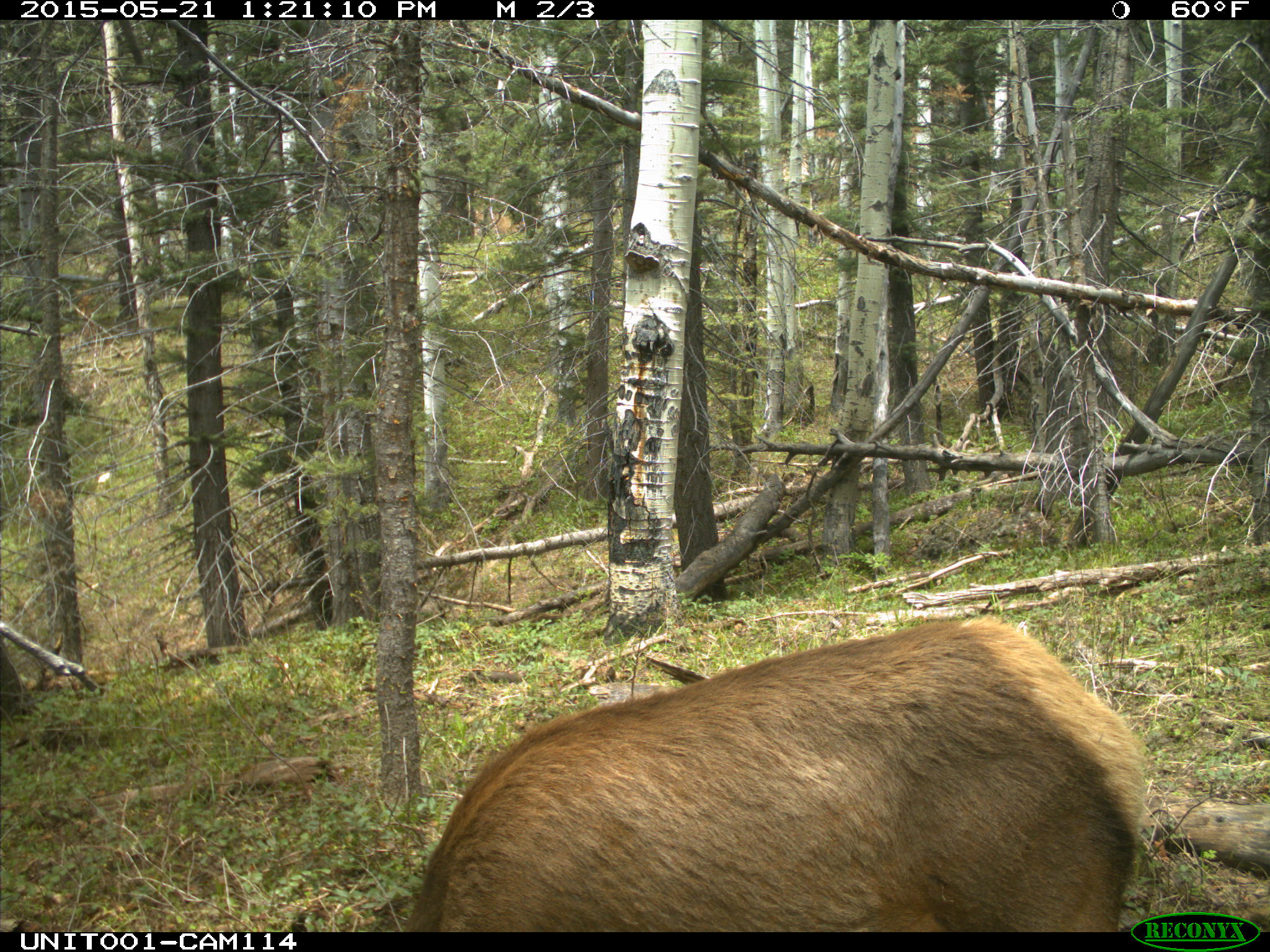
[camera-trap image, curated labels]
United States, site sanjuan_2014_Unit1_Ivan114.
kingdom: Animalia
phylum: Chordata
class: Mammalia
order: Artiodactyla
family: Cervidae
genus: Cervus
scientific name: Cervus elaphus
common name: red deer